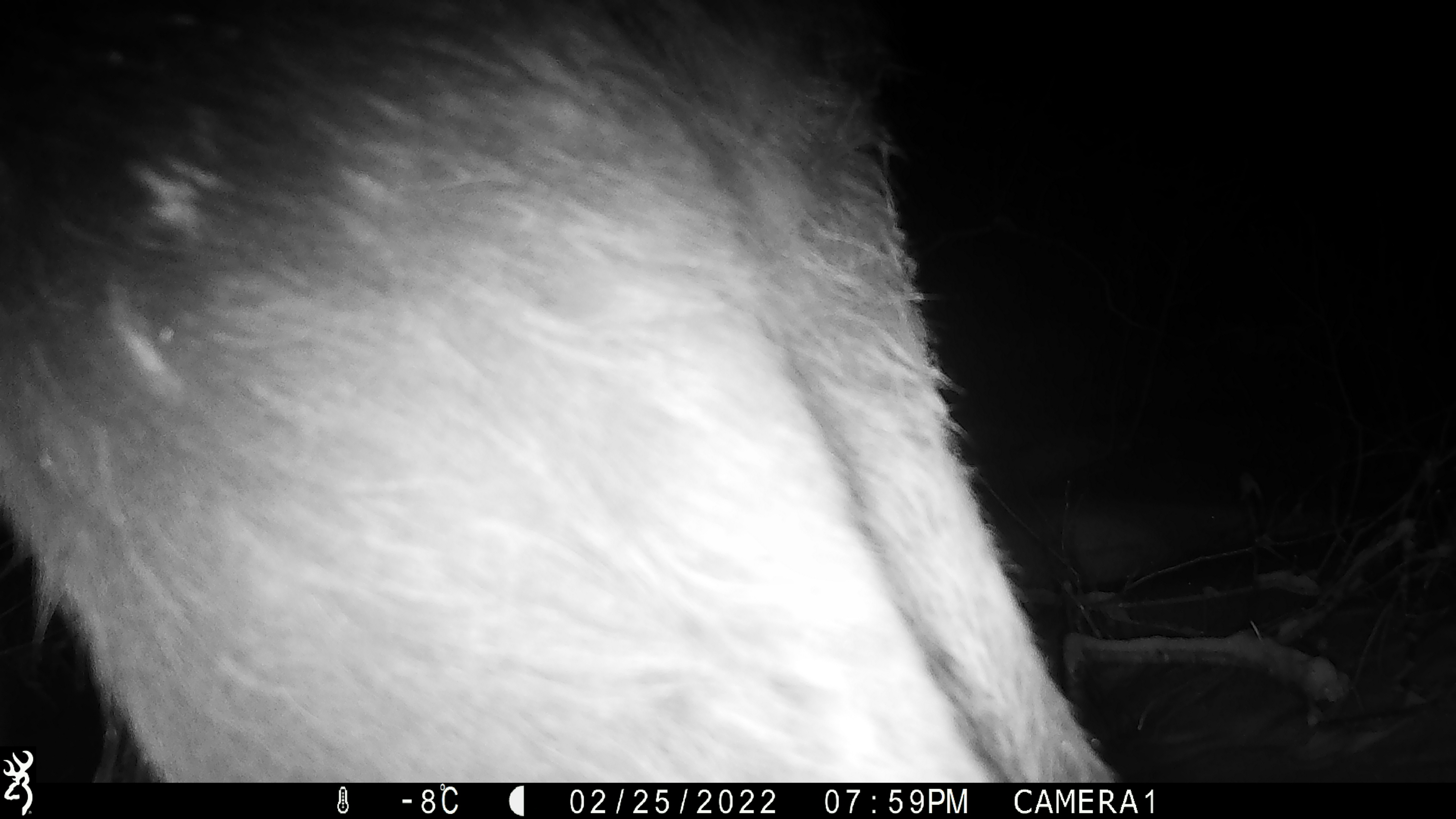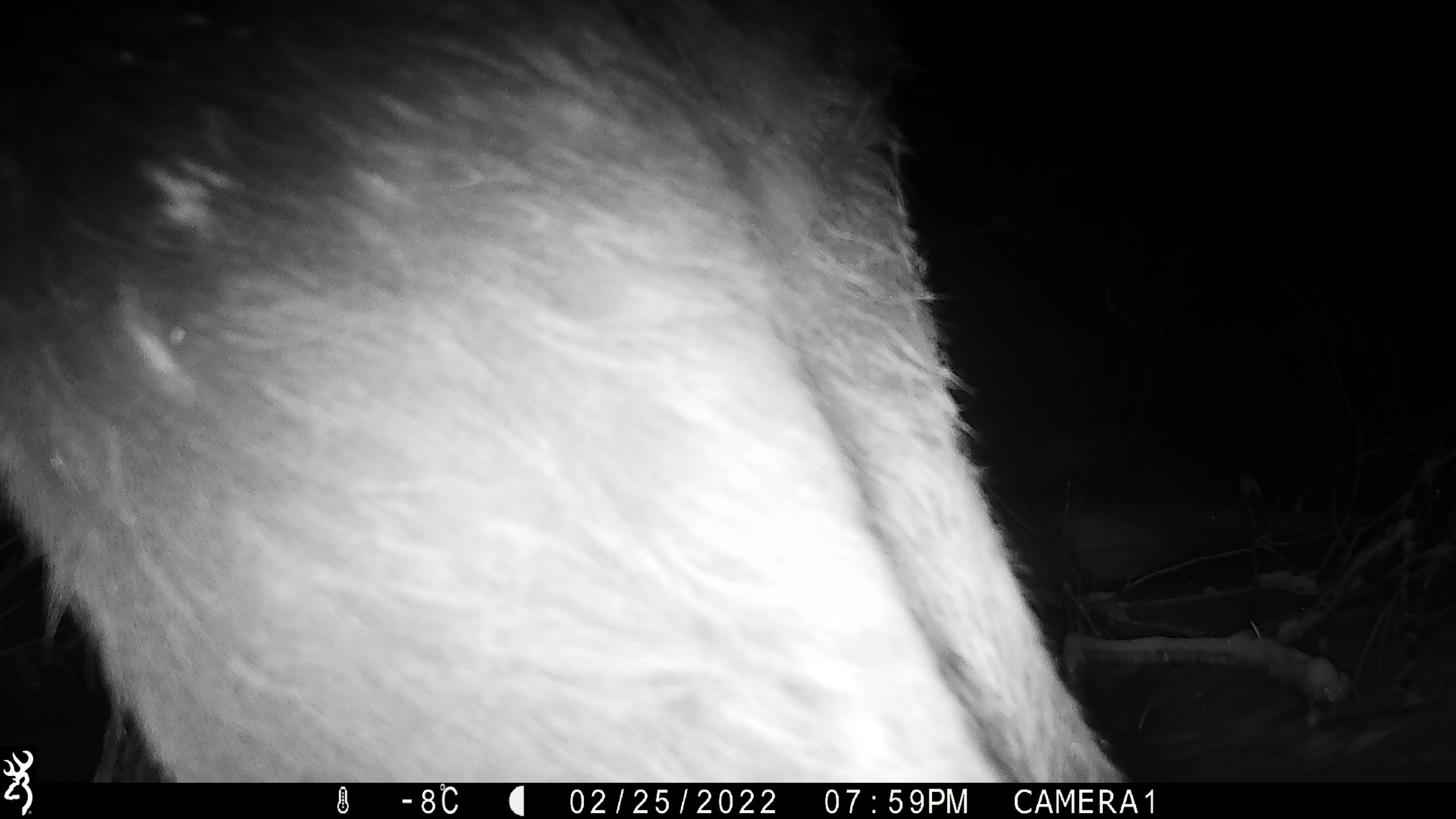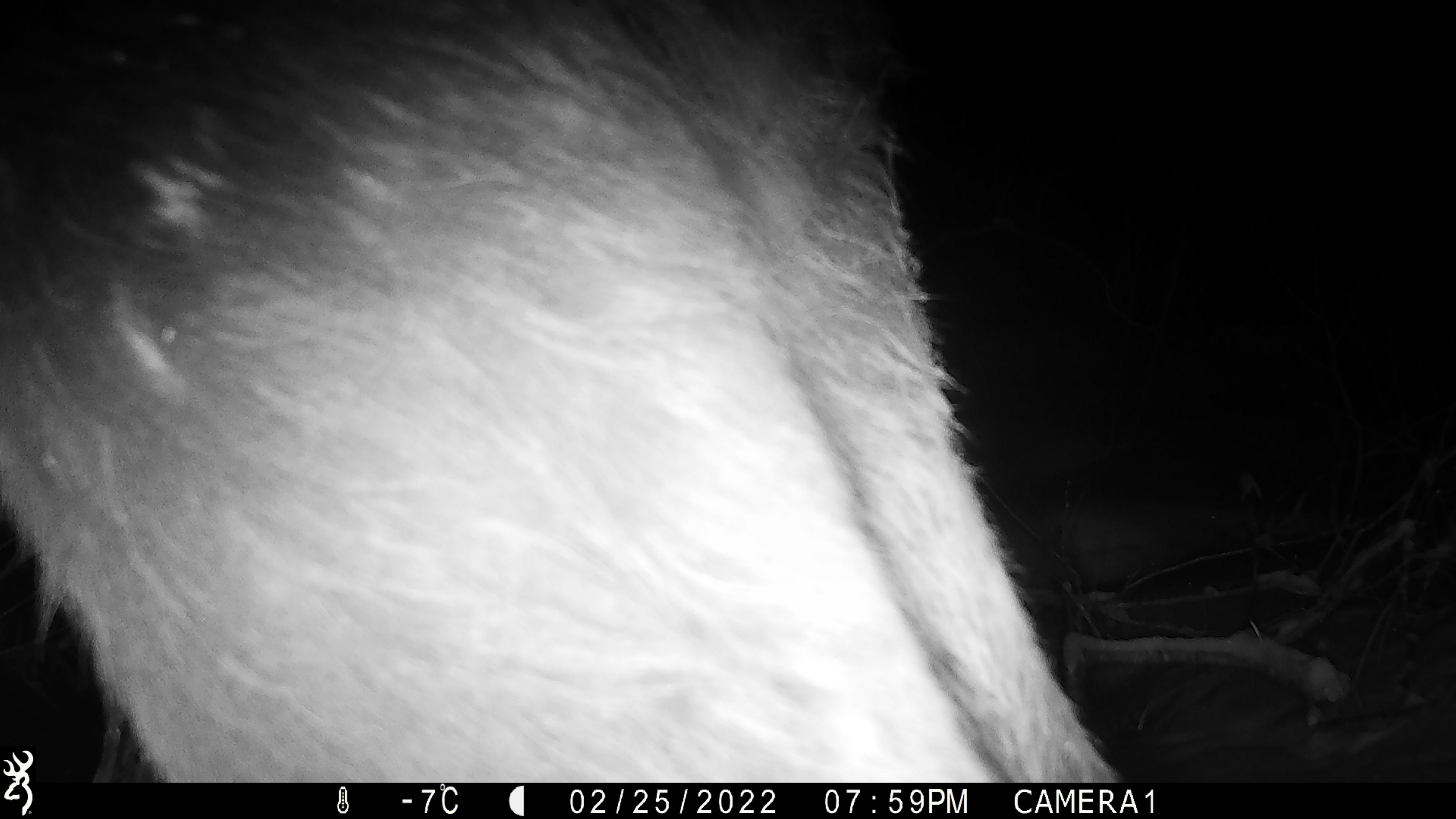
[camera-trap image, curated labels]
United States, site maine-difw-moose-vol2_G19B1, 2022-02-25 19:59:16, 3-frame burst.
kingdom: Animalia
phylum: Chordata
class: Mammalia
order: Artiodactyla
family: Cervidae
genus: Alces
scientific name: Alces alces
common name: moose